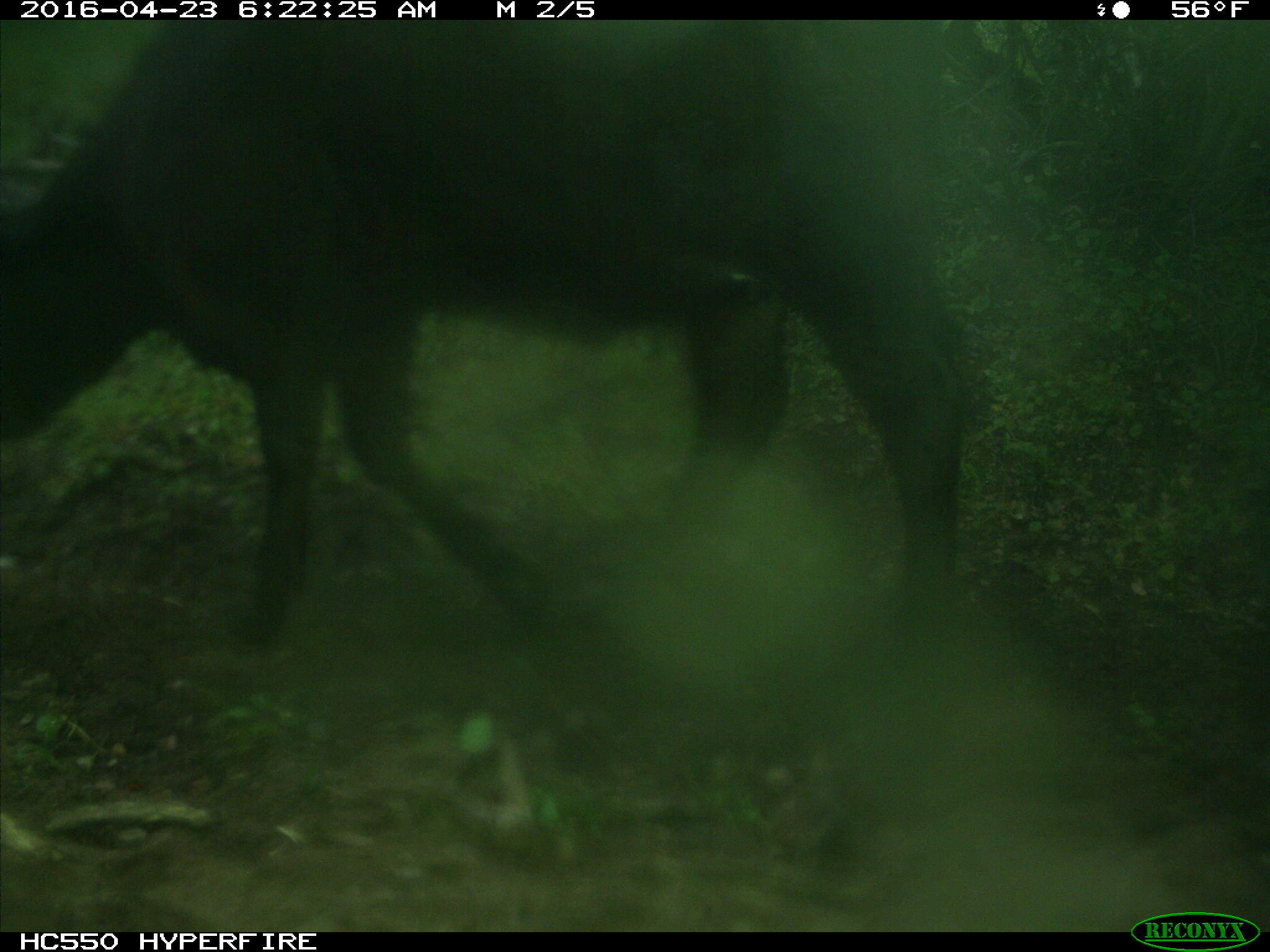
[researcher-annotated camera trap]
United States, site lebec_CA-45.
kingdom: Animalia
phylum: Chordata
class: Mammalia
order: Artiodactyla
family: Bovidae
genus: Bos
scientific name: Bos taurus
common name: domestic cow